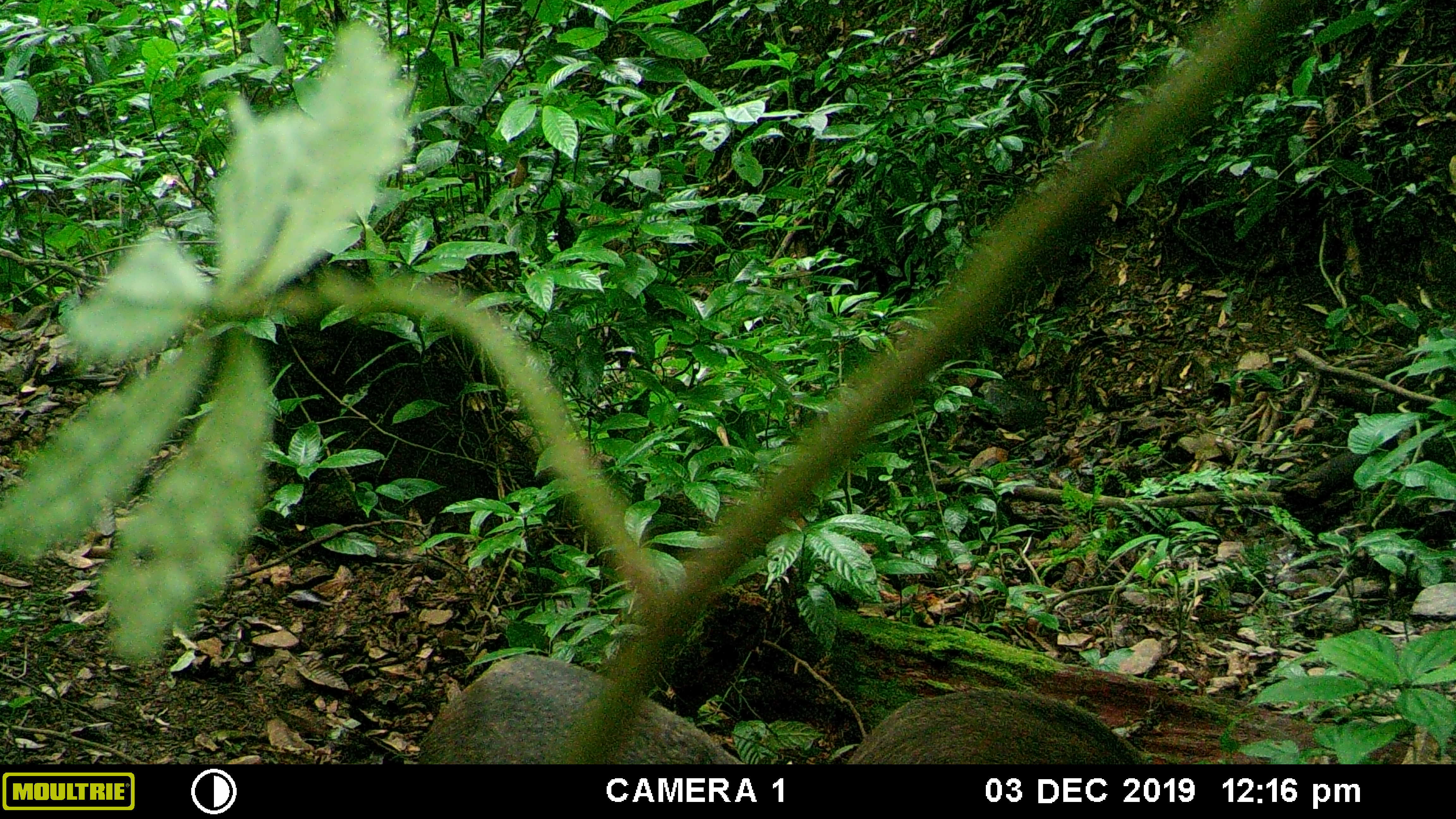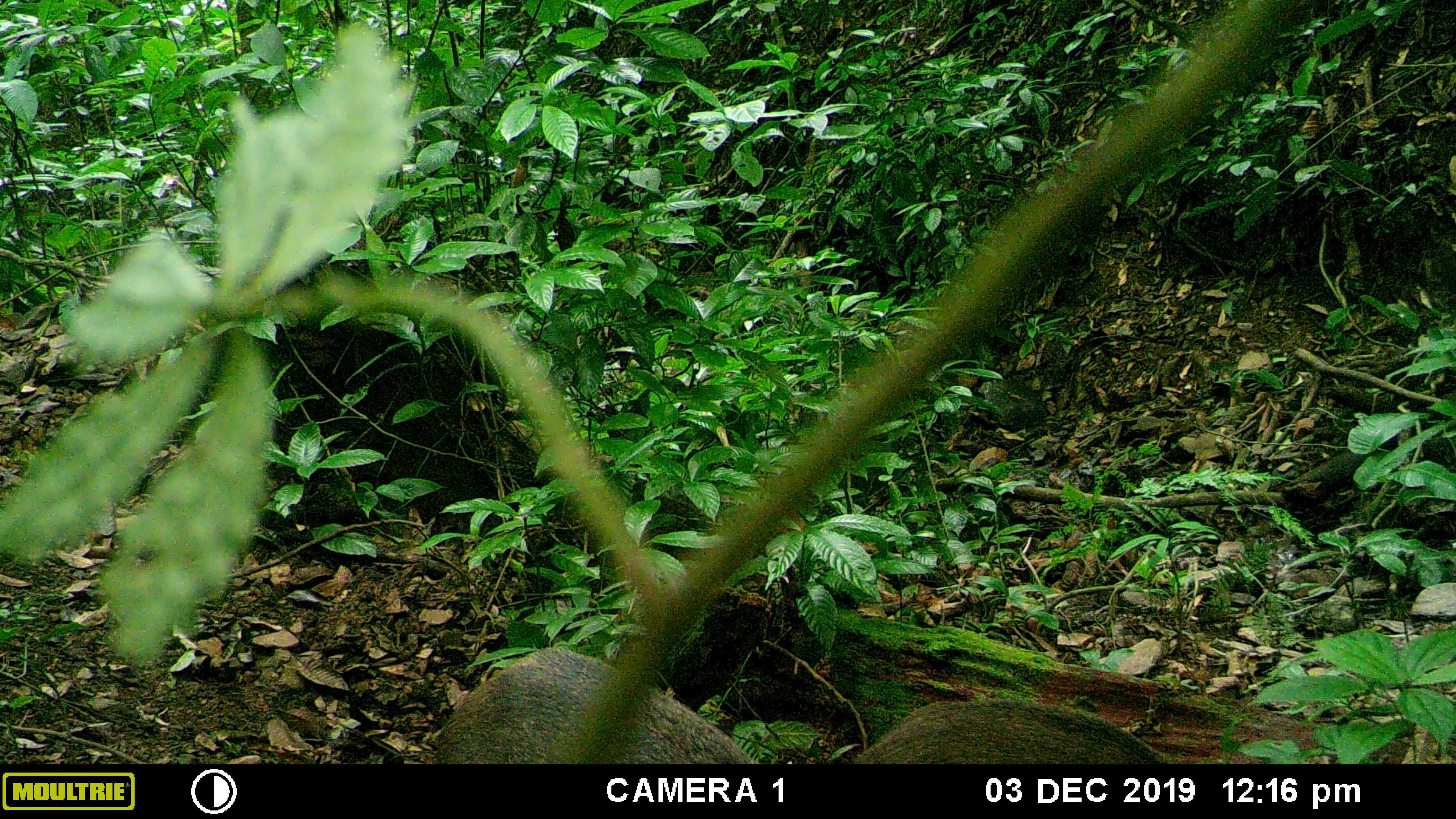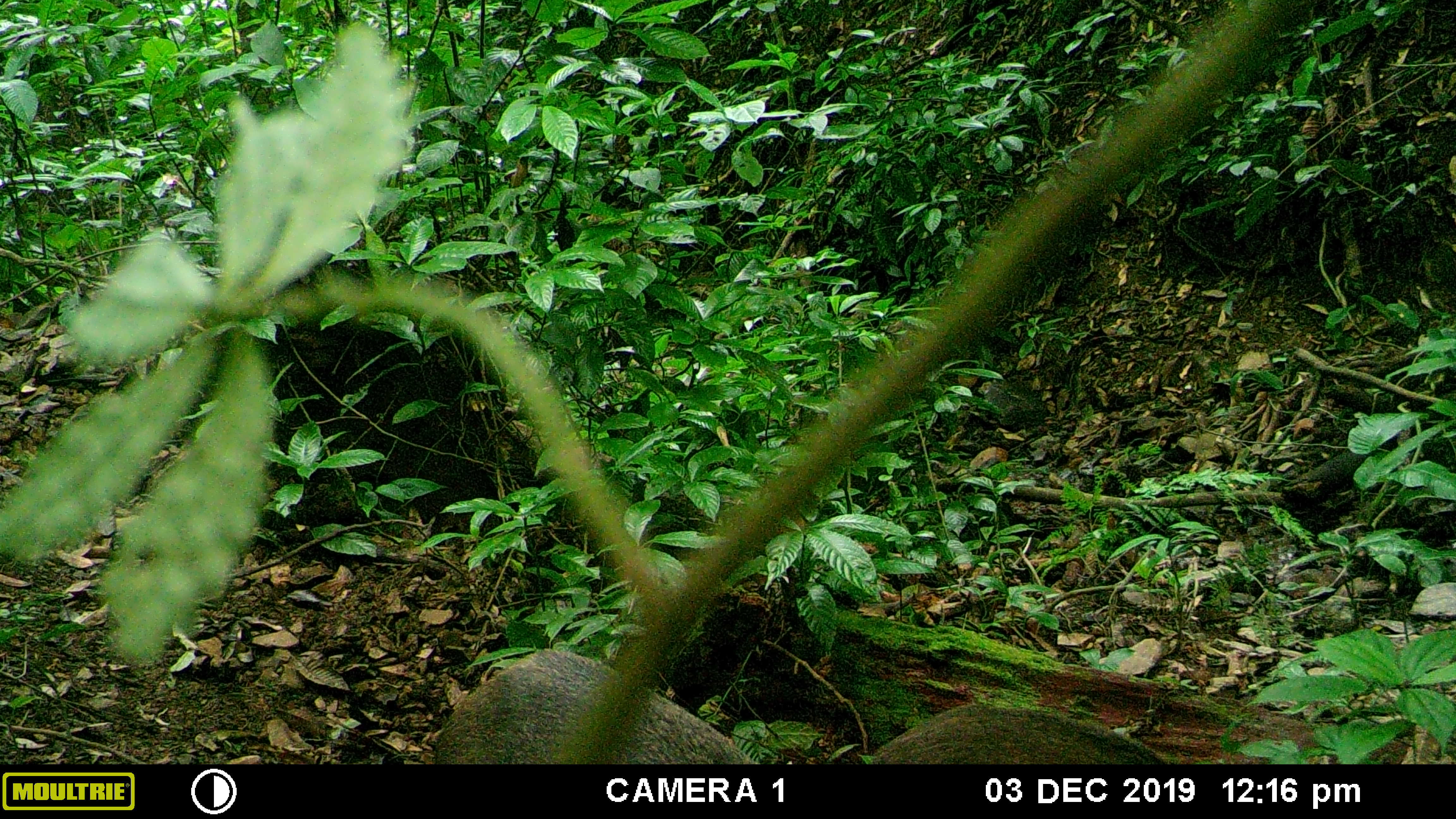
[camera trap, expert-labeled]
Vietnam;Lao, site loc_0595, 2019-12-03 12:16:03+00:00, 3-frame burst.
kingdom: Animalia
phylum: Chordata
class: Mammalia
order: Artiodactyla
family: Suidae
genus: Sus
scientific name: Sus scrofa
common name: eurasian wild pig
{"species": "eurasian wild pig (Sus scrofa)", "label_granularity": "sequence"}